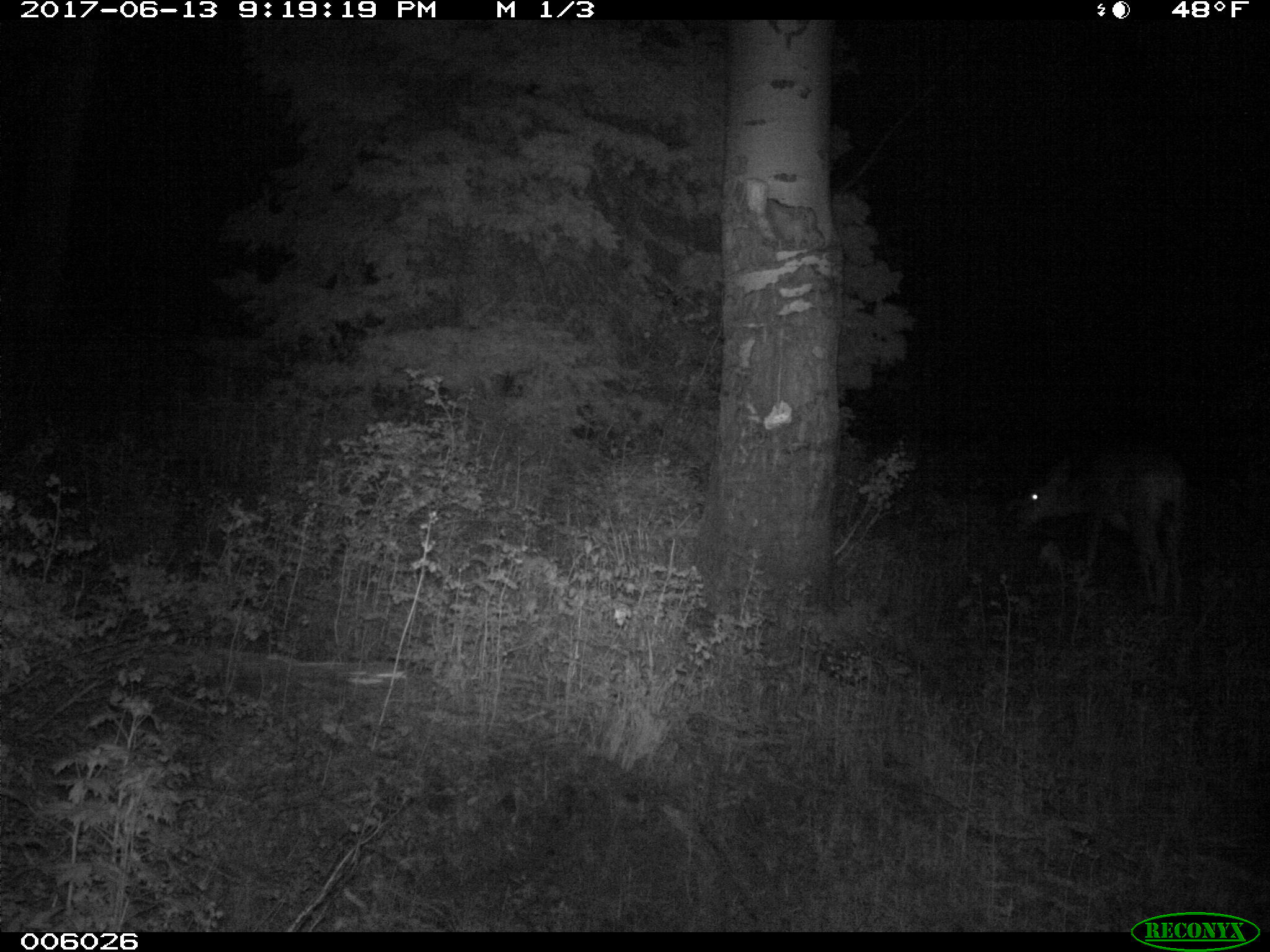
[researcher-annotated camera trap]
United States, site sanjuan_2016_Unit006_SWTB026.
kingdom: Animalia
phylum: Chordata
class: Mammalia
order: Artiodactyla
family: Cervidae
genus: Odocoileus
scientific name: Odocoileus hemionus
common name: mule deer